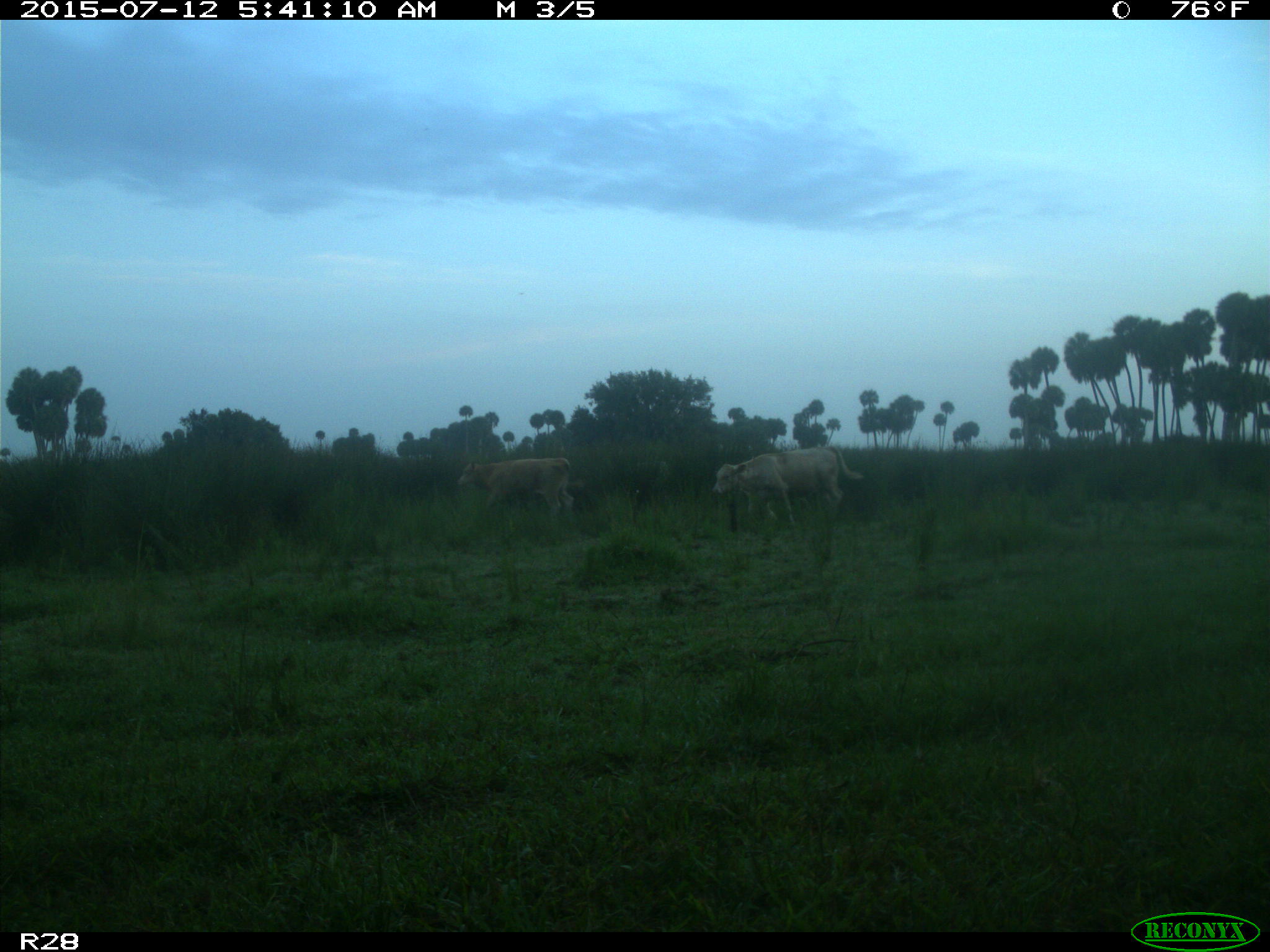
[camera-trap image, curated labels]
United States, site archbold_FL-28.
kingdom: Animalia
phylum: Chordata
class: Mammalia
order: Artiodactyla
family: Bovidae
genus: Bos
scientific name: Bos taurus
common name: domestic cow